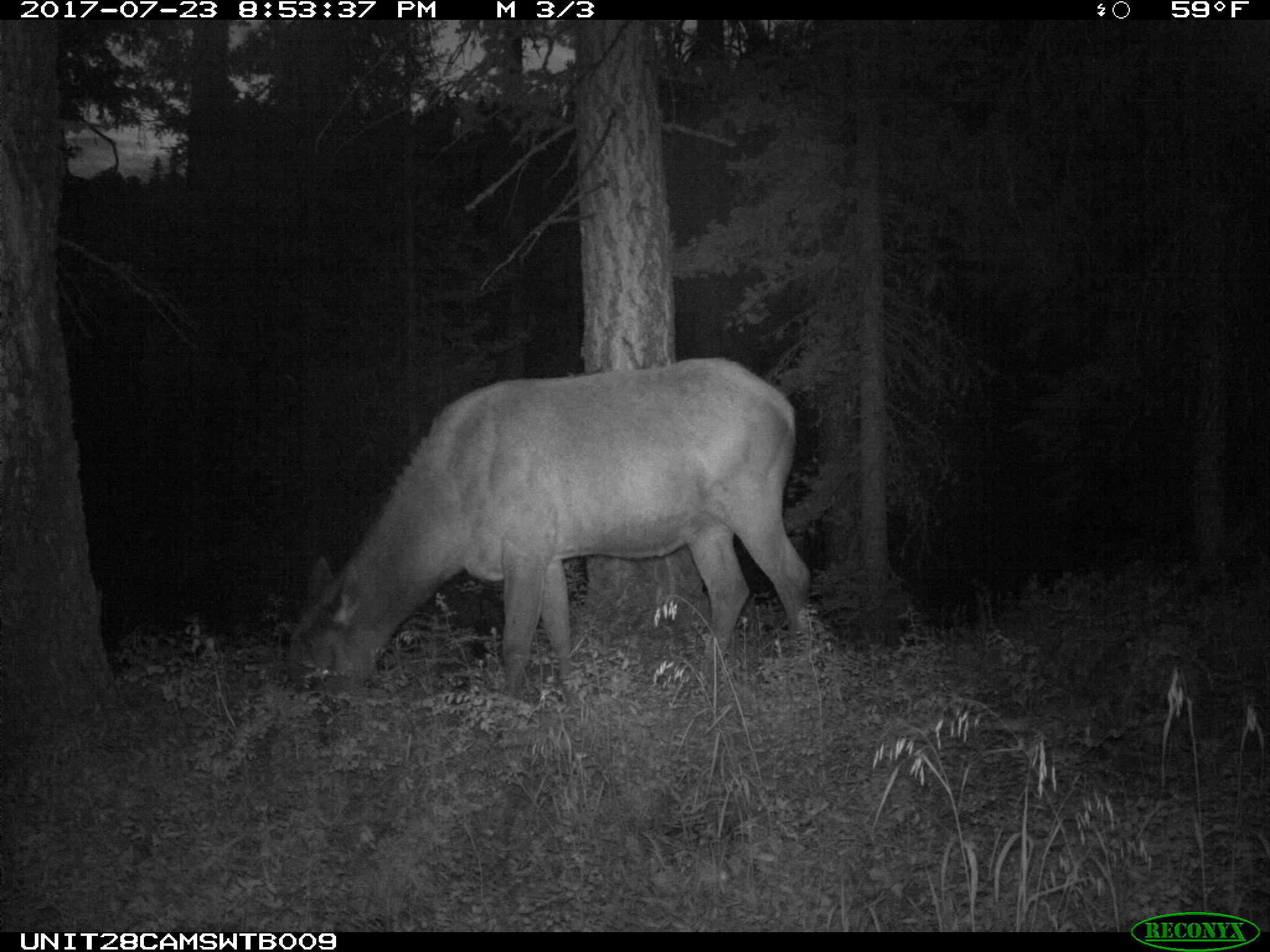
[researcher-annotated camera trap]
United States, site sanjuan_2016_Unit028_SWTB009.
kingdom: Animalia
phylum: Chordata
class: Mammalia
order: Artiodactyla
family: Cervidae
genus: Cervus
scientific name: Cervus elaphus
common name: red deer